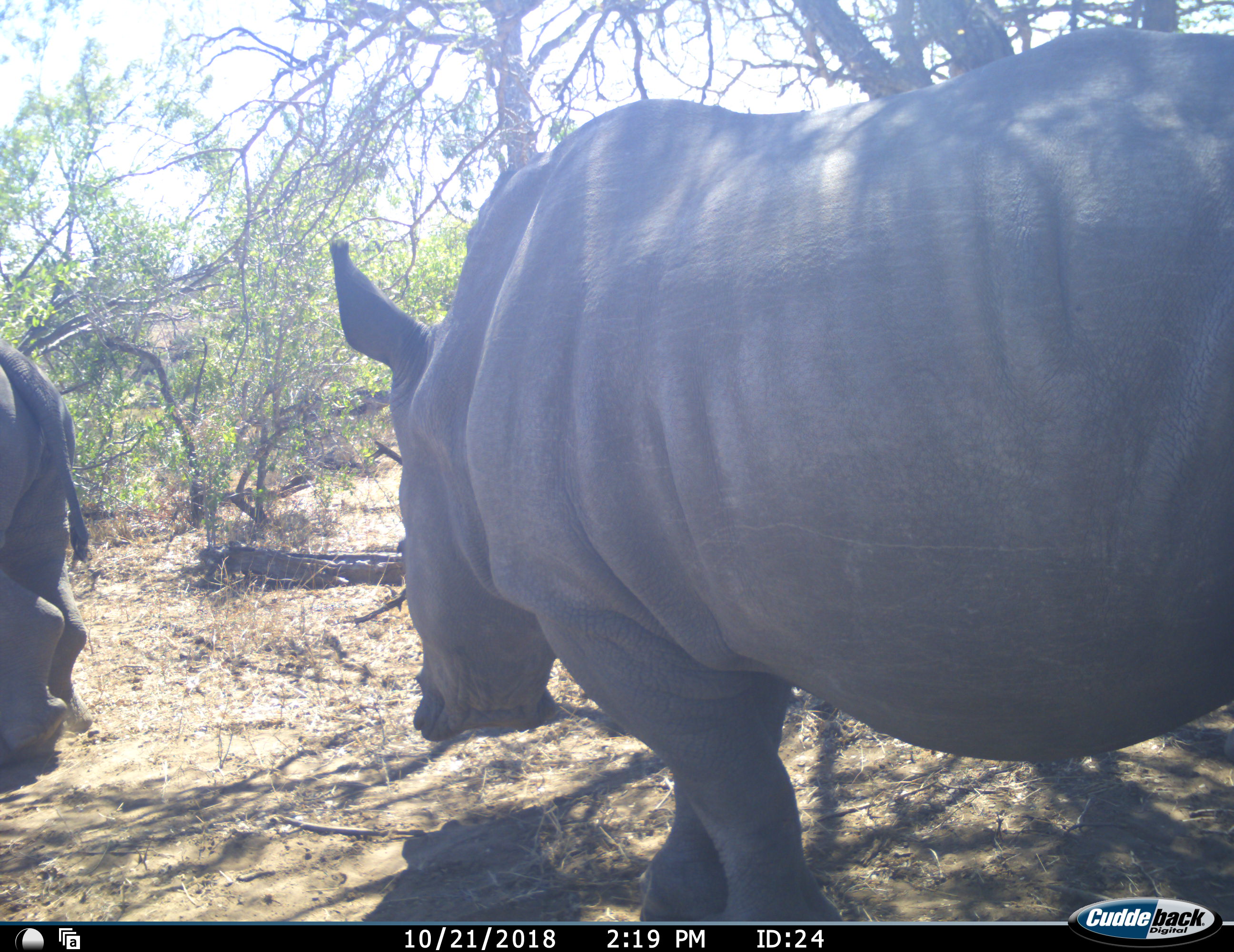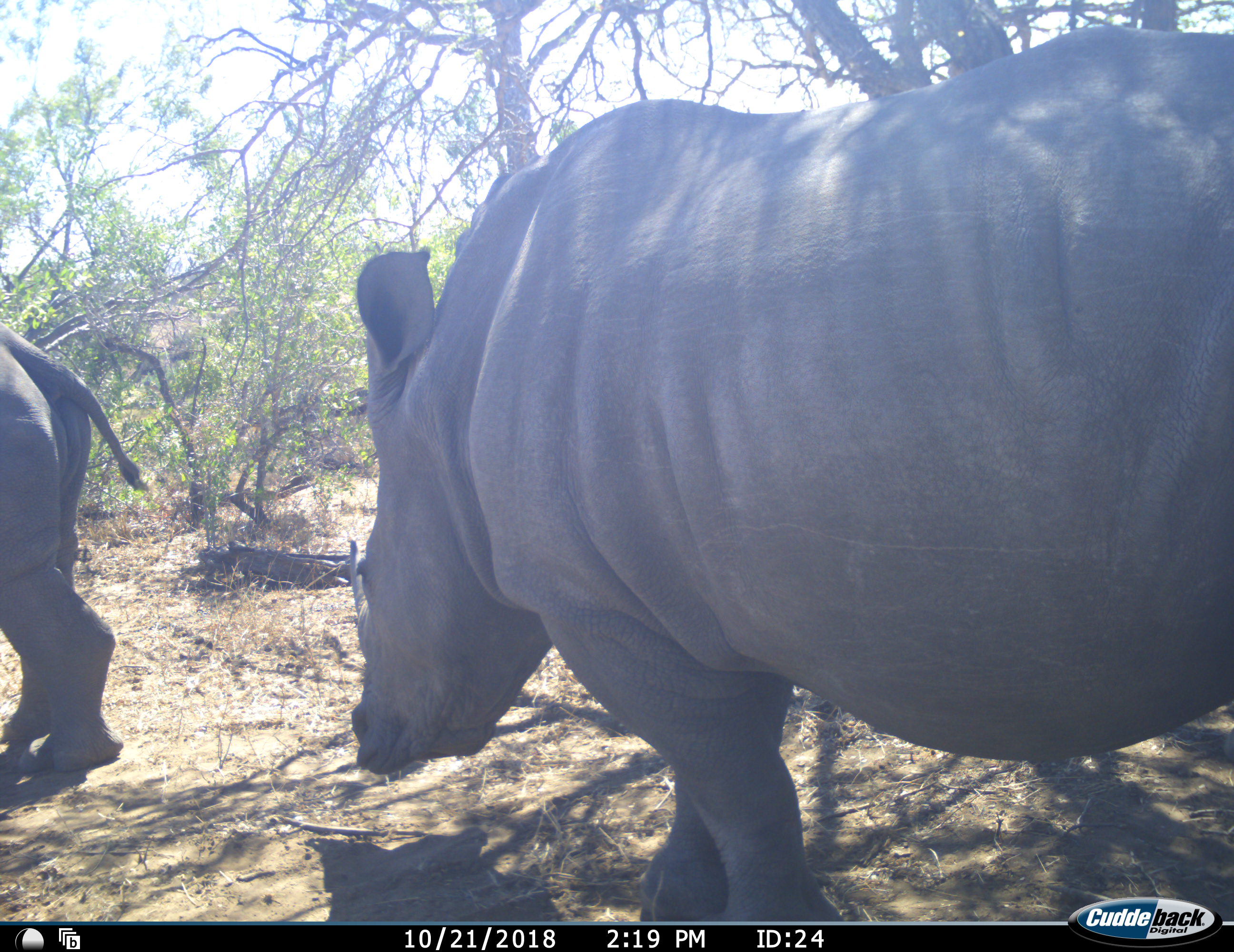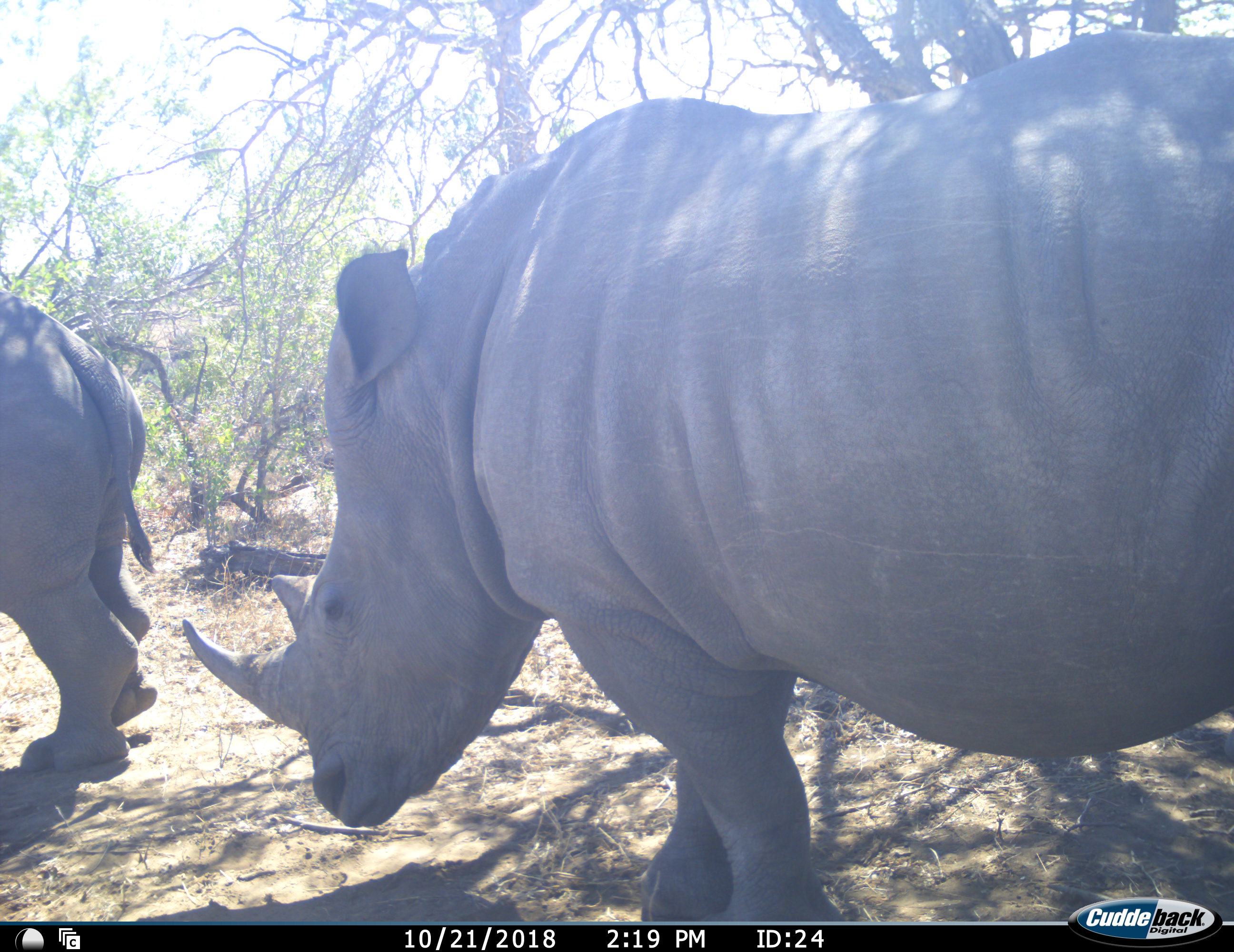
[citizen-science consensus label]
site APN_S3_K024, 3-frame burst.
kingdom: Animalia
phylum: Chordata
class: Mammalia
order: Perissodactyla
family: Rhinocerotidae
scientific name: Rhinocerotidae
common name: unknown rhinoceros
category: rhinocerosunknown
Rhinocerosunknown (unknown rhinoceros) (Rhinocerotidae), count 2. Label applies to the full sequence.